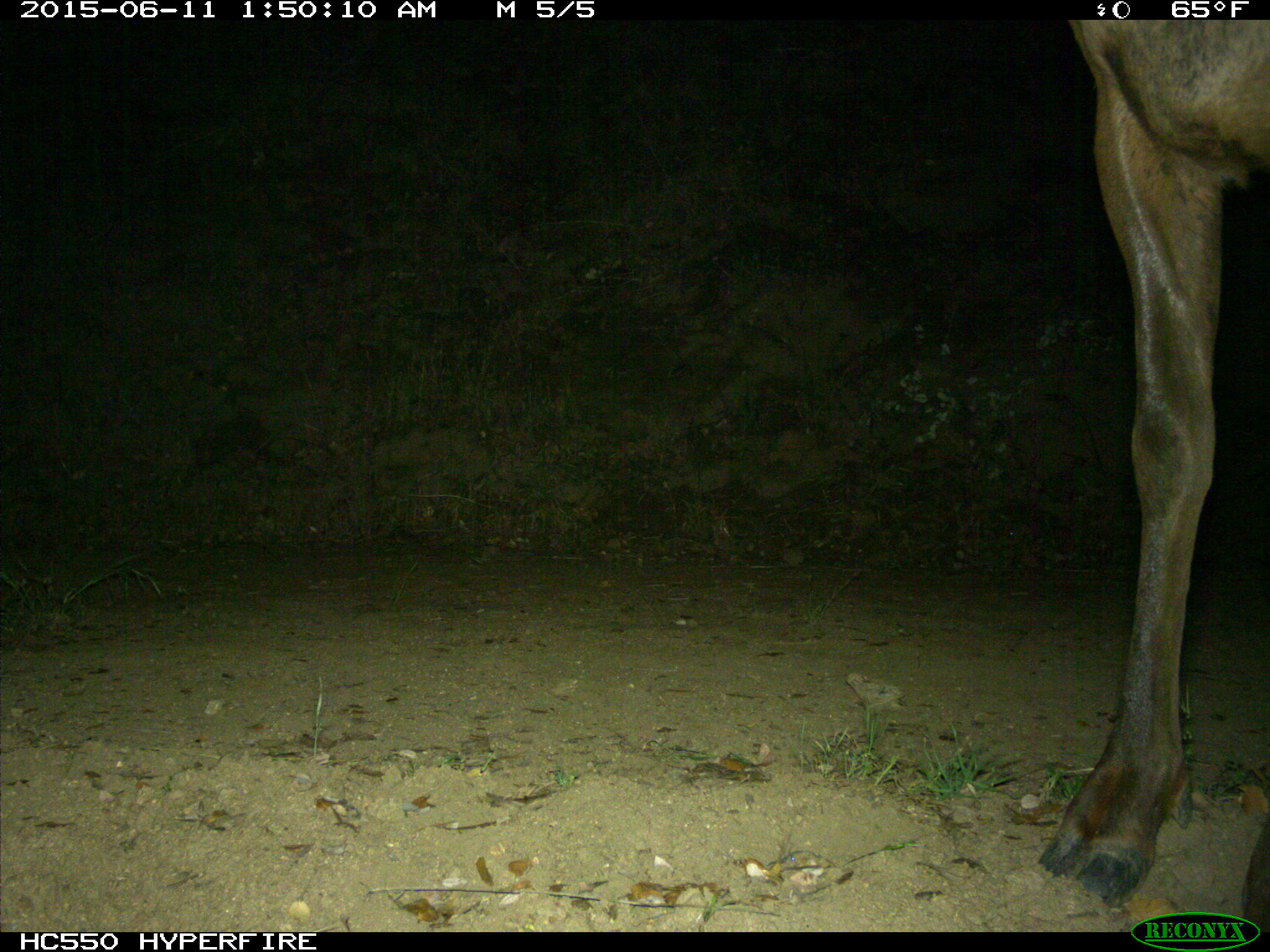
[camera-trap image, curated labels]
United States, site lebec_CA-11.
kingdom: Animalia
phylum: Chordata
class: Mammalia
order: Artiodactyla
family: Cervidae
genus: Cervus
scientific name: Cervus canadensis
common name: elk